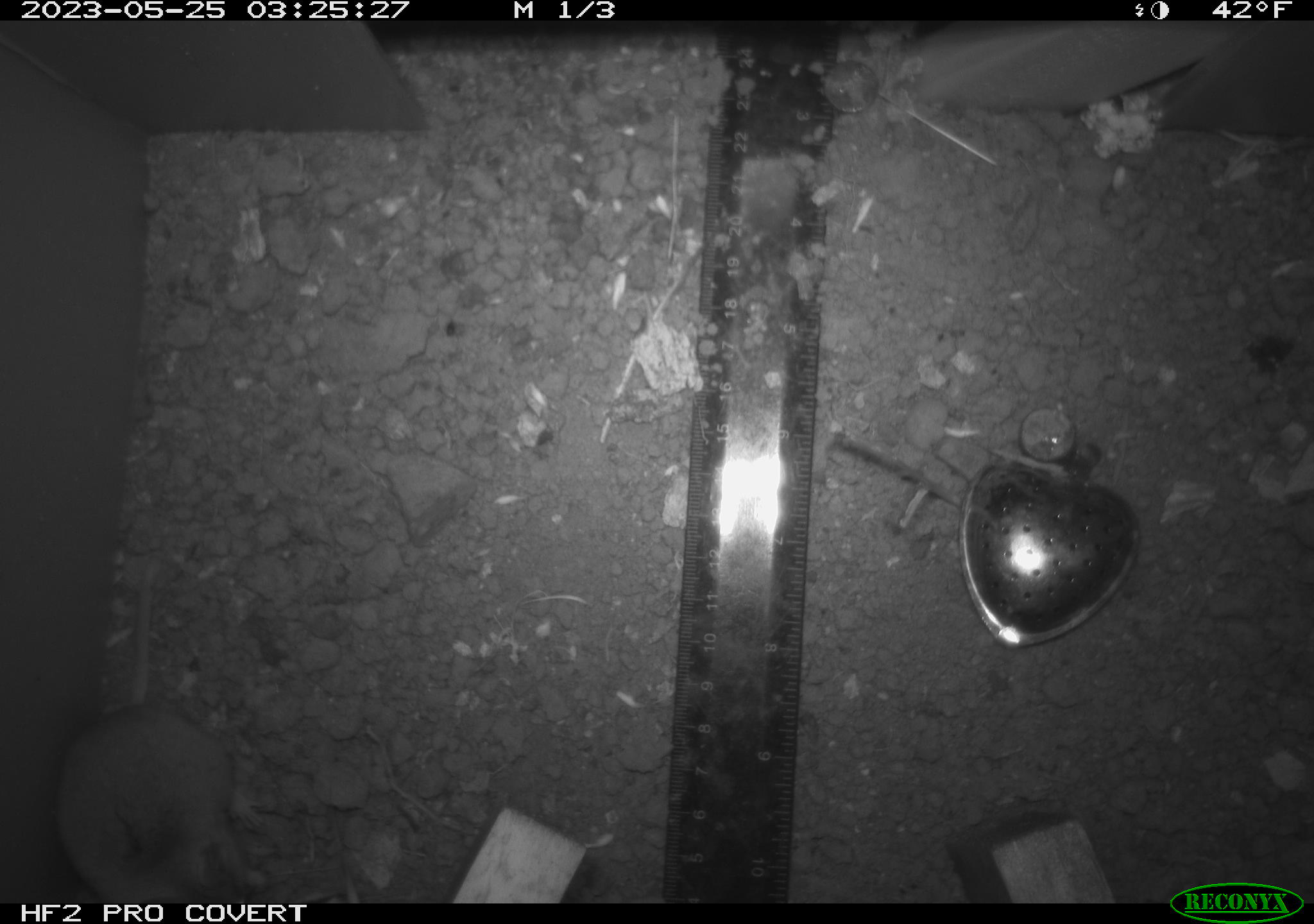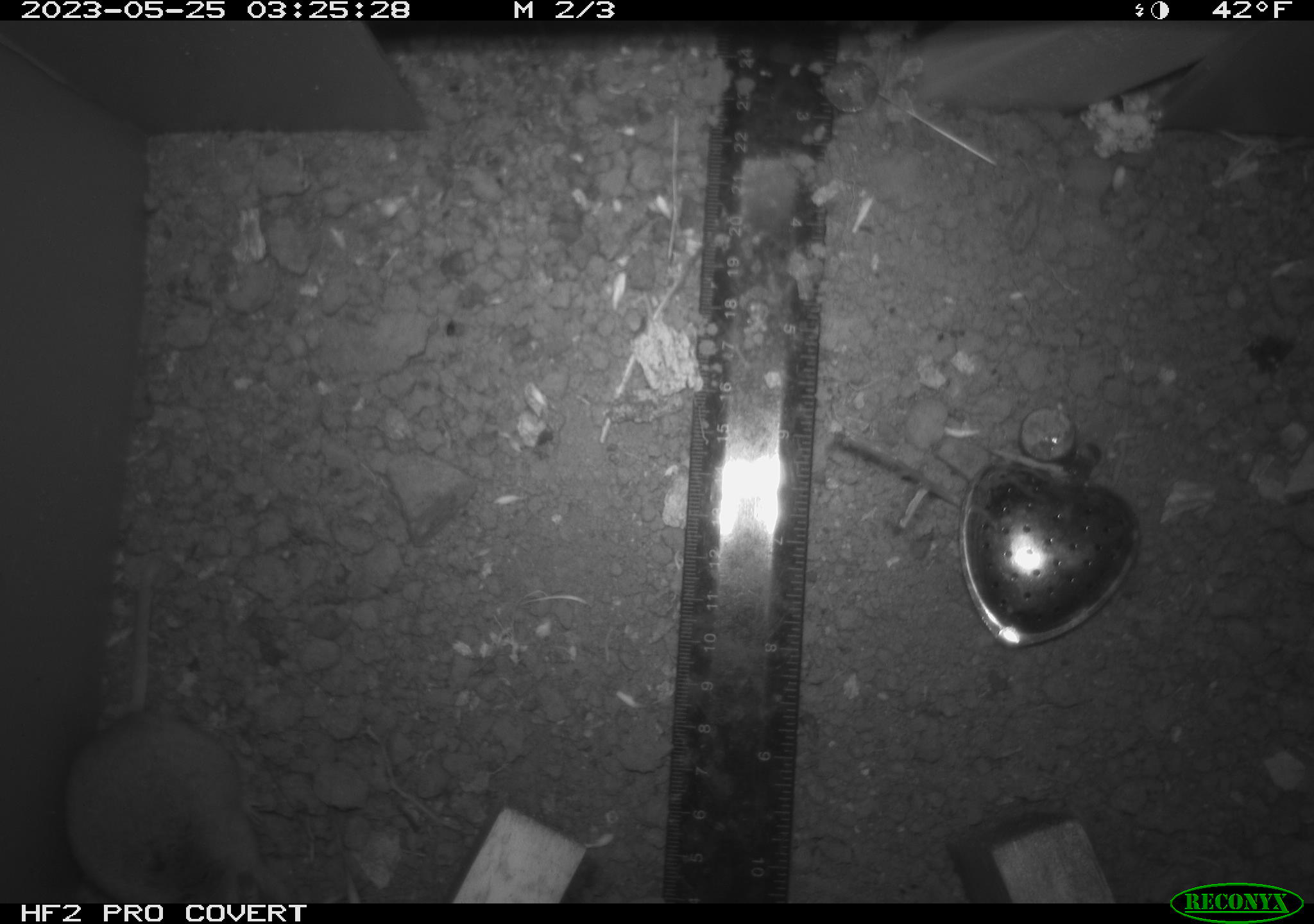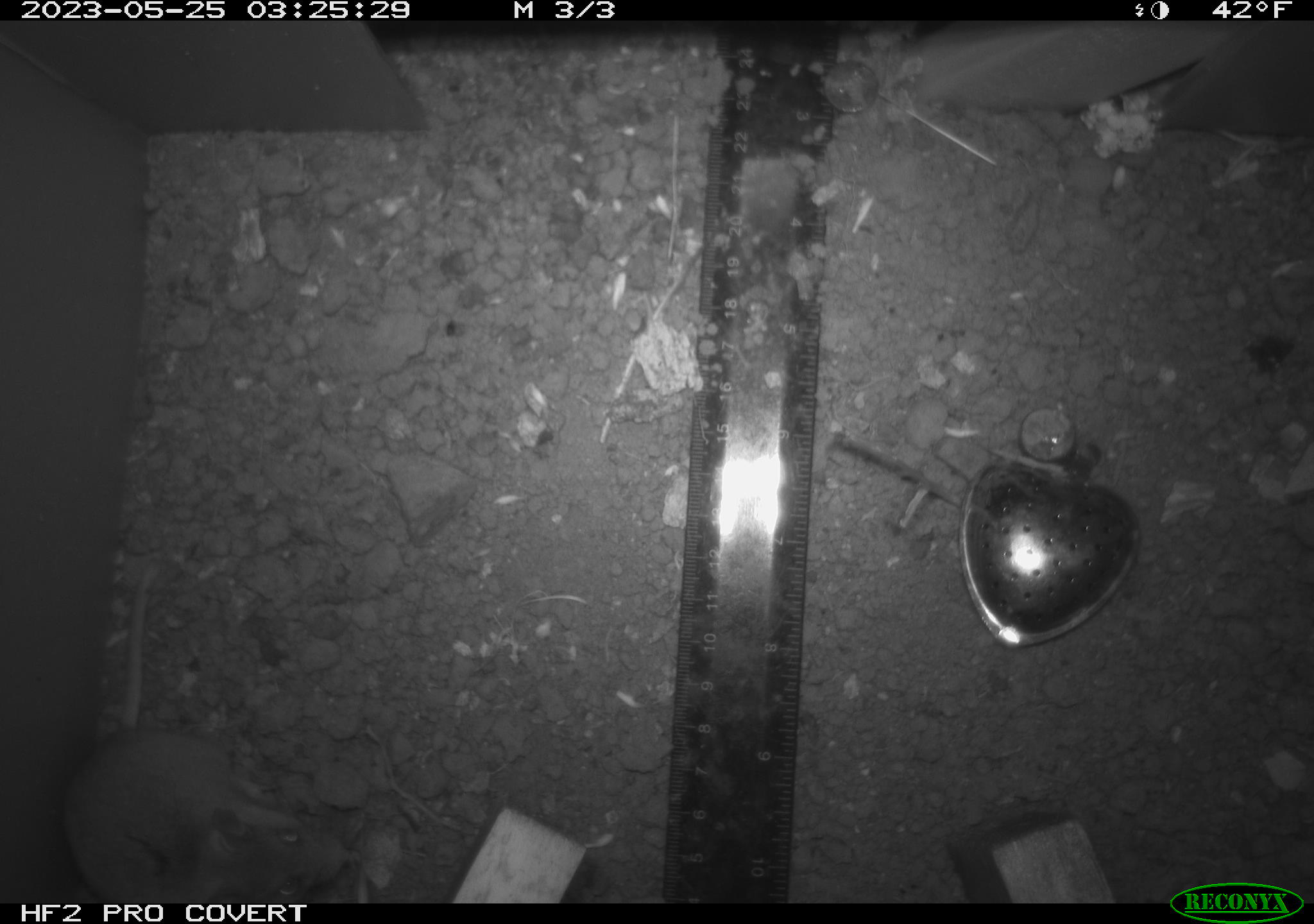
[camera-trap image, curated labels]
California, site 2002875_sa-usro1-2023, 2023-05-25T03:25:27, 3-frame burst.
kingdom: Animalia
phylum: Chordata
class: Mammalia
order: Rodentia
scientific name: Rodentia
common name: mouse species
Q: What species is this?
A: Mouse species (Rodentia).